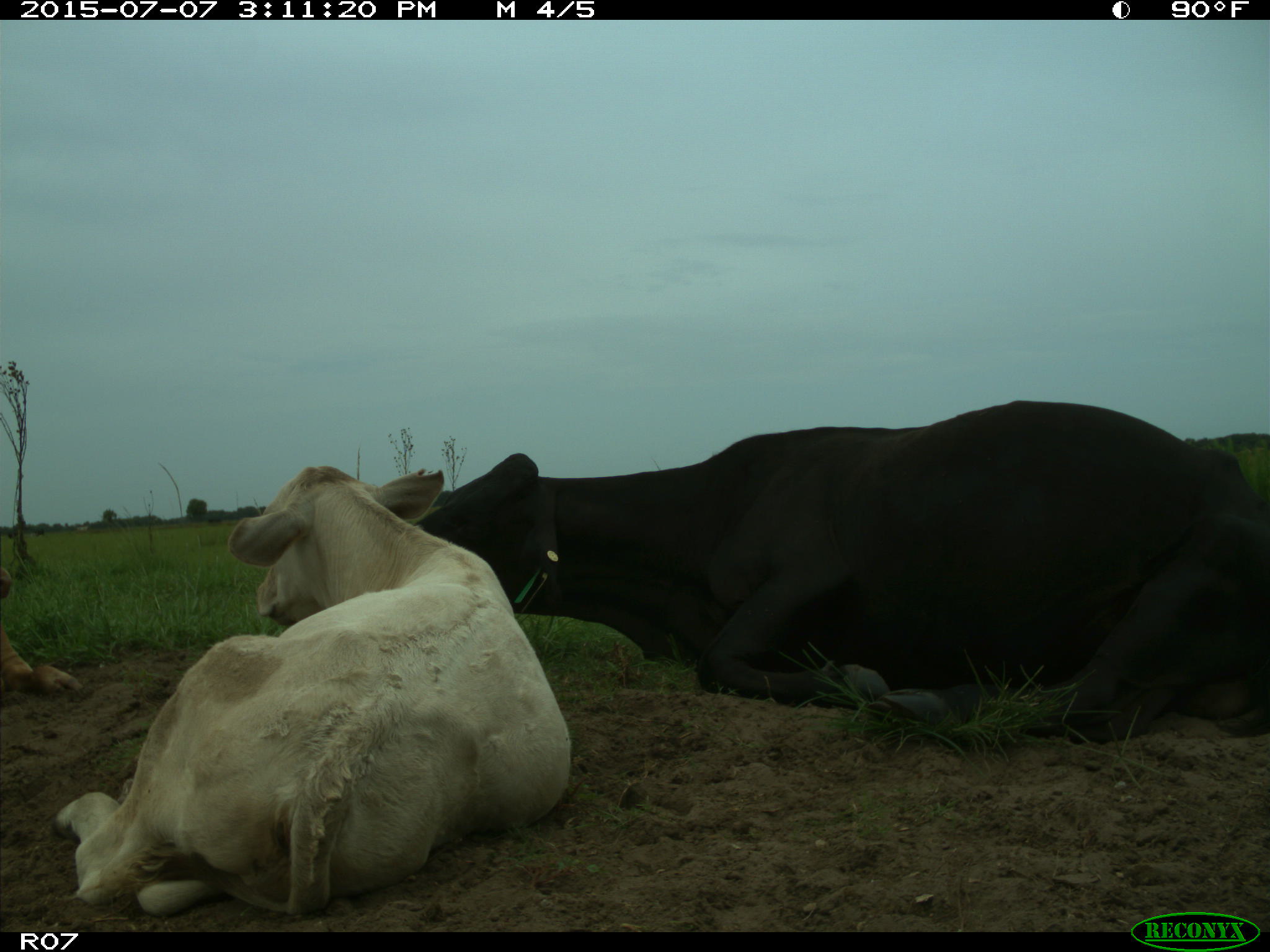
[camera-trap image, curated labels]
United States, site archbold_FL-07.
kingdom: Animalia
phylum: Chordata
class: Mammalia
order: Artiodactyla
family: Bovidae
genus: Bos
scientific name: Bos taurus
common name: domestic cow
Bos taurus (domestic cow).